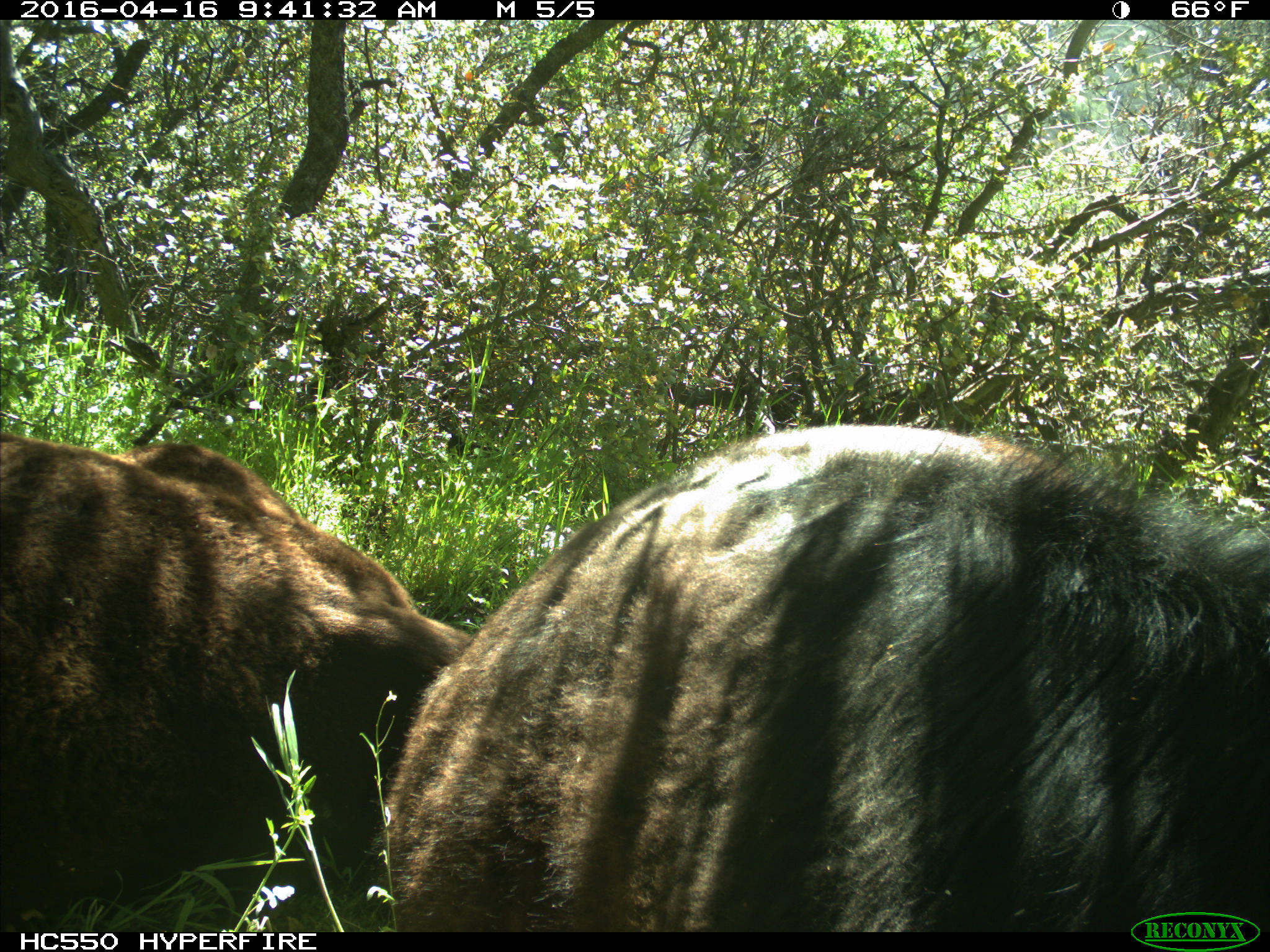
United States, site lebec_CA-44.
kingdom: Animalia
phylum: Chordata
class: Mammalia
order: Artiodactyla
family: Bovidae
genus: Bos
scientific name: Bos taurus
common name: domestic cow